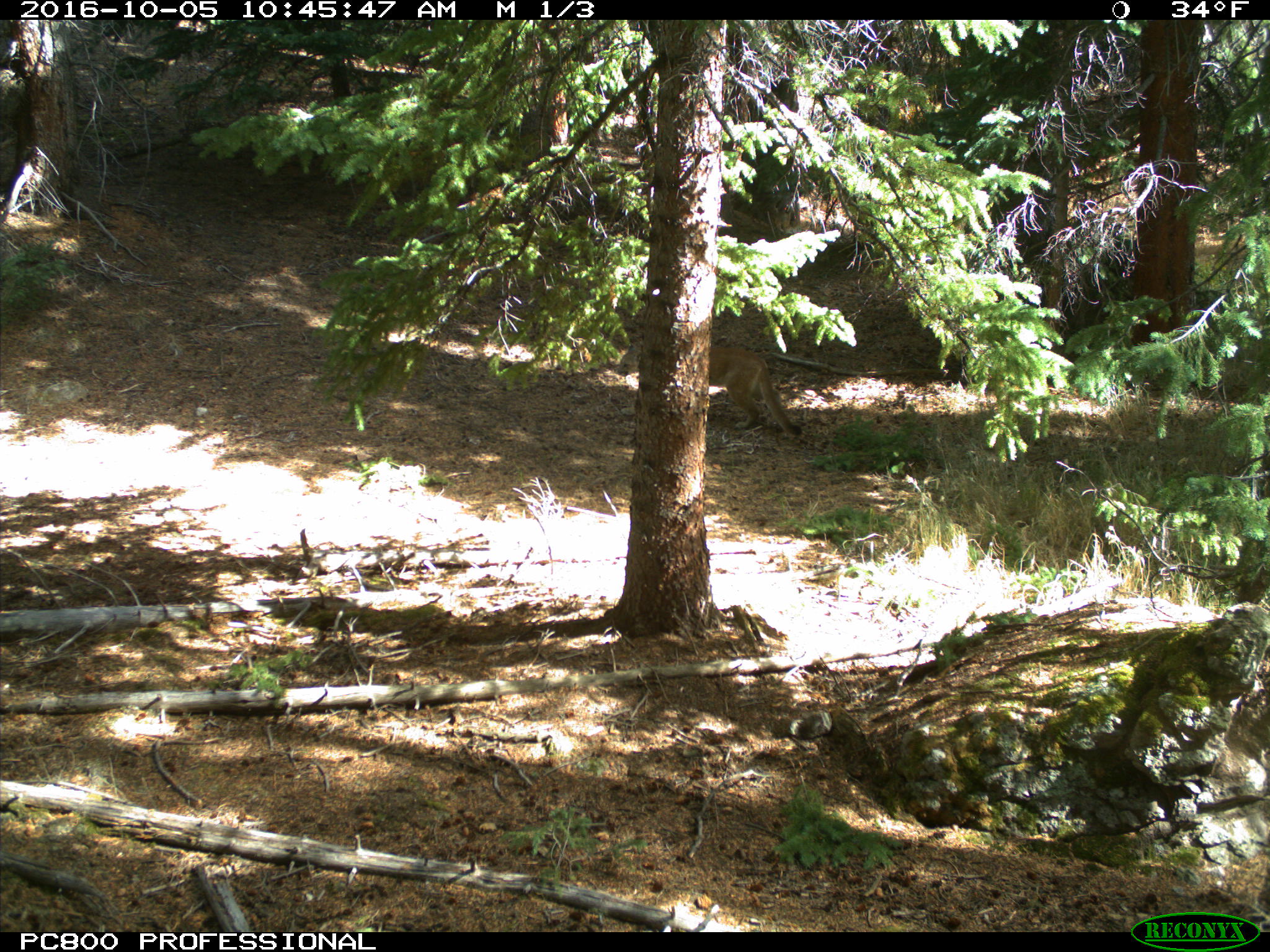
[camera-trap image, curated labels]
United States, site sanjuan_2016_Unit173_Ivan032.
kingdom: Animalia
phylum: Chordata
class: Mammalia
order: Carnivora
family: Felidae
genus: Puma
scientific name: Puma concolor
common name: mountain lion